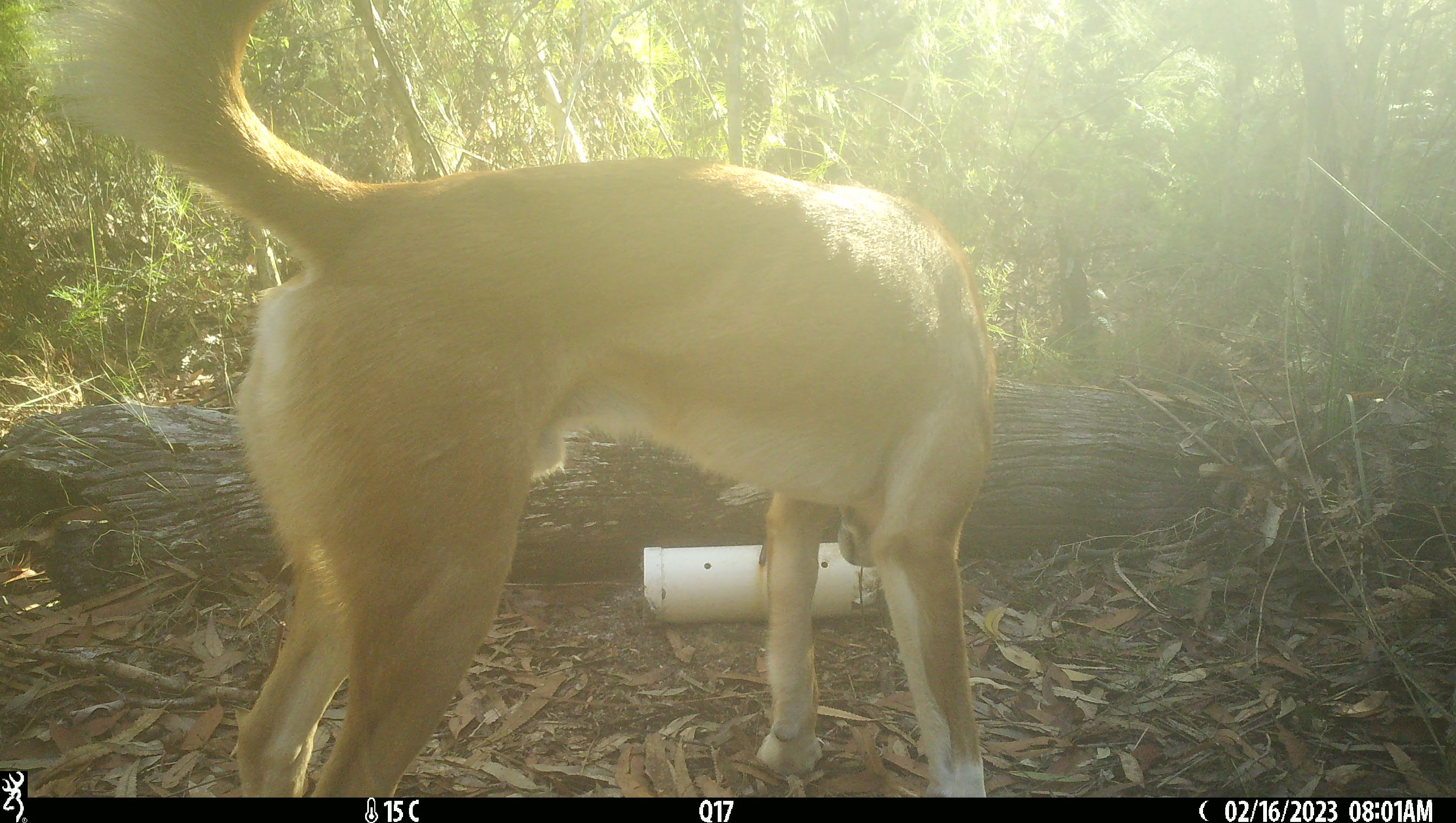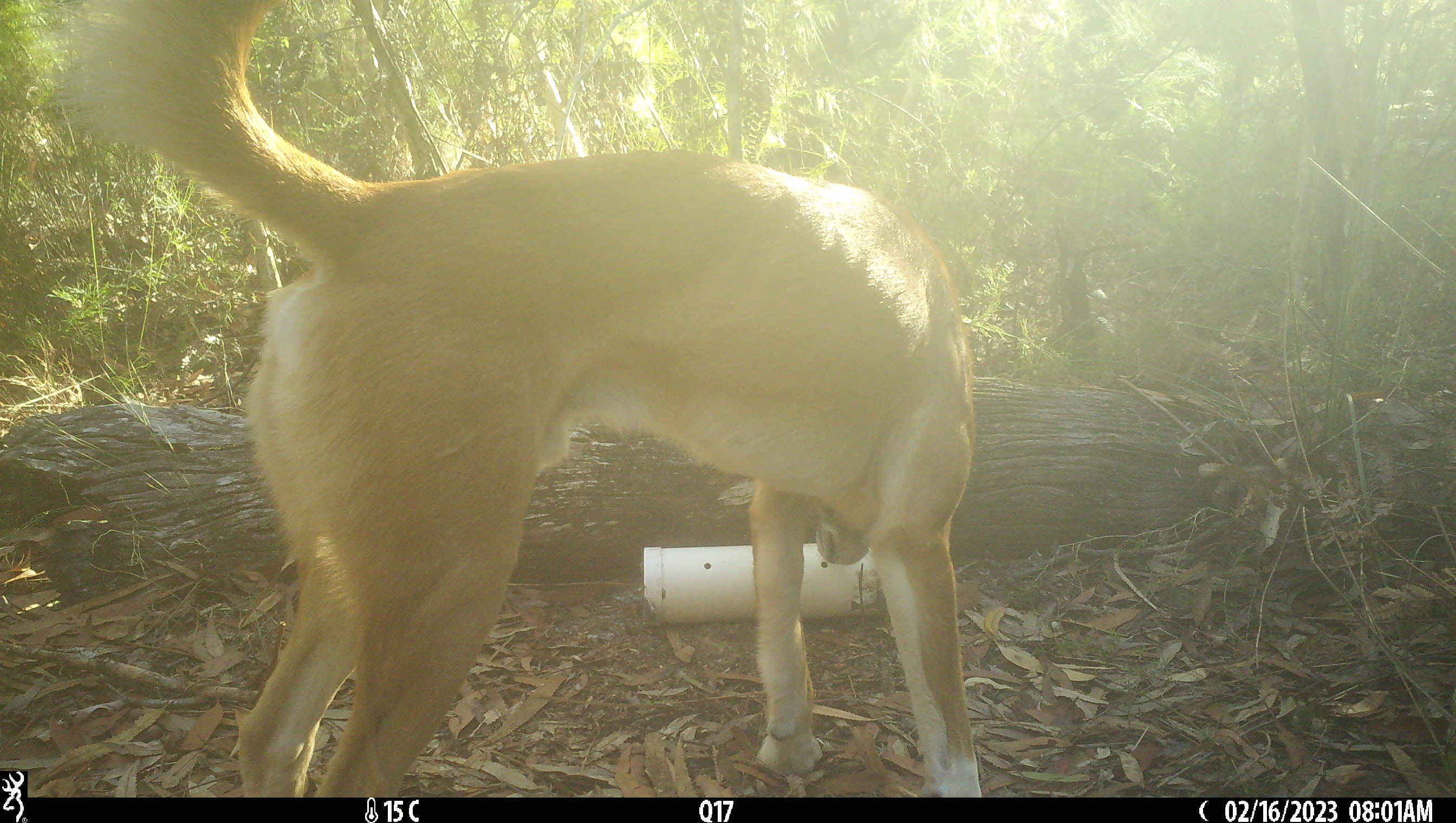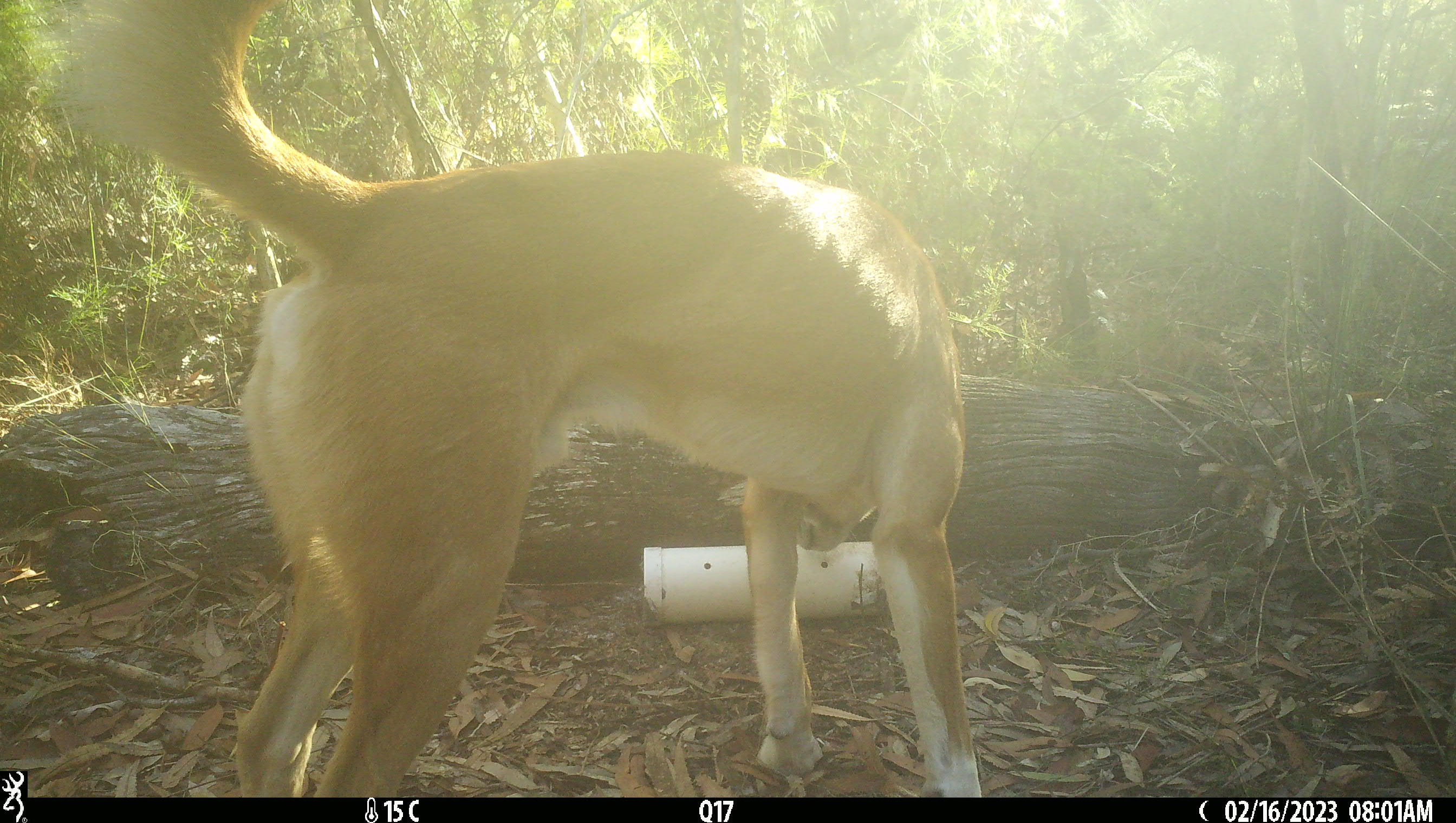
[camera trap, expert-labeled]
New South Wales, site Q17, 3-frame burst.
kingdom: Animalia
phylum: Chordata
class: Mammalia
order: Carnivora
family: Canidae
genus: Canis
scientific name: Canis familiaris dingo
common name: dingo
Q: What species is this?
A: Dingo (Canis familiaris dingo).